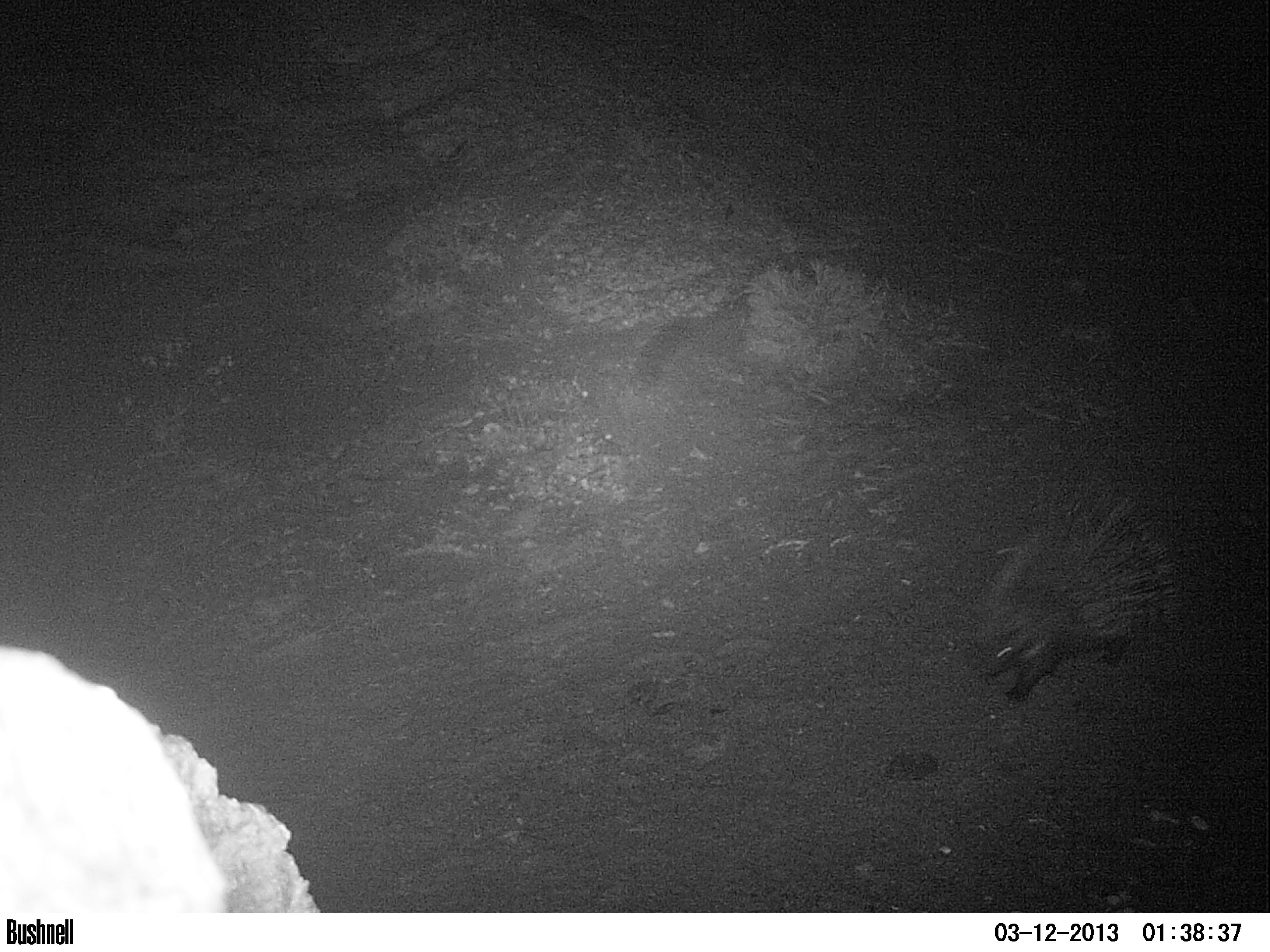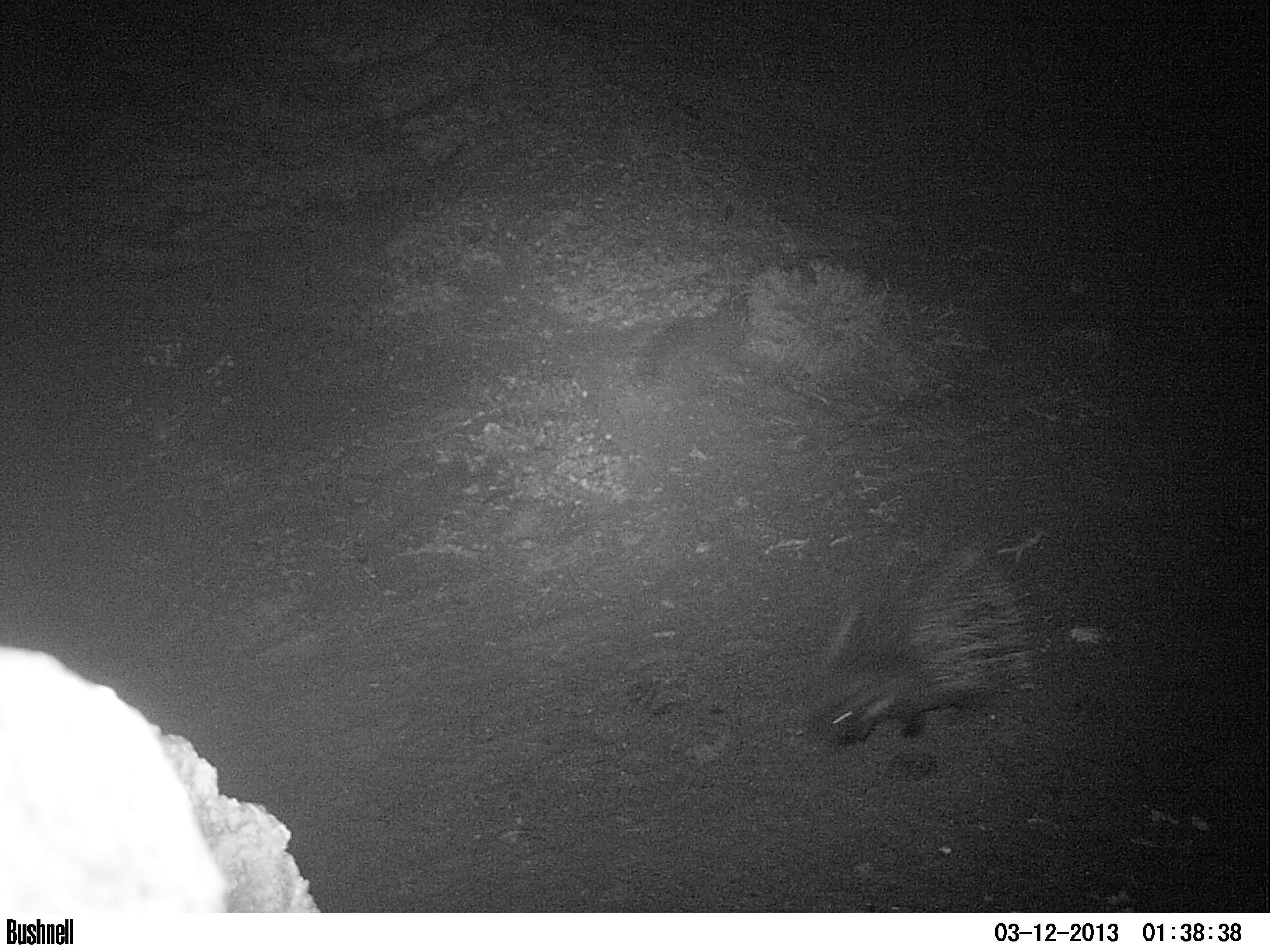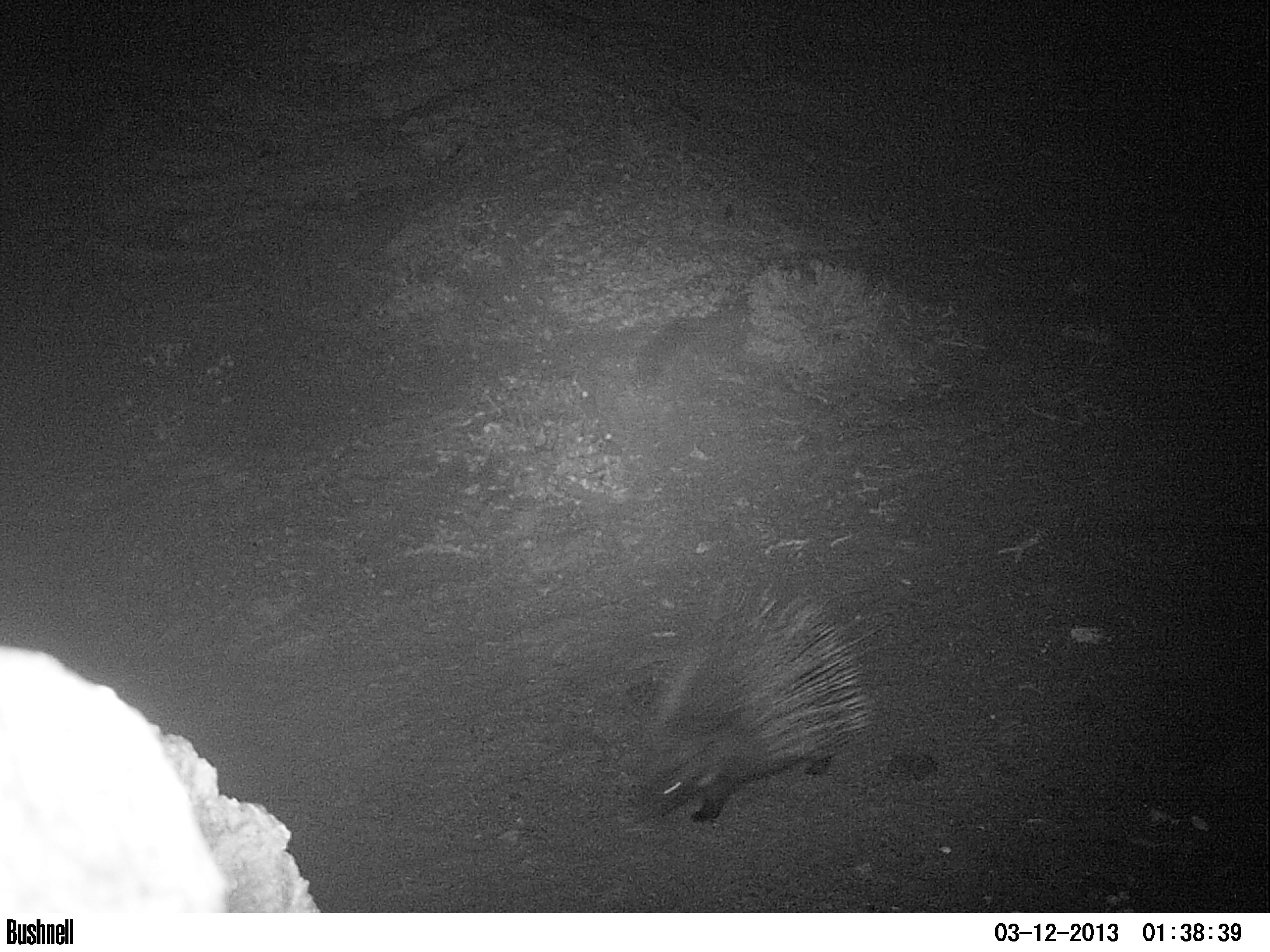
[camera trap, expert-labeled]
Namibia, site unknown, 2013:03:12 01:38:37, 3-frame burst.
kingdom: Animalia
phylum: Chordata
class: Mammalia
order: Rodentia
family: Hystricidae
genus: Hystrix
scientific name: Hystrix africaeaustralis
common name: cape porcupine